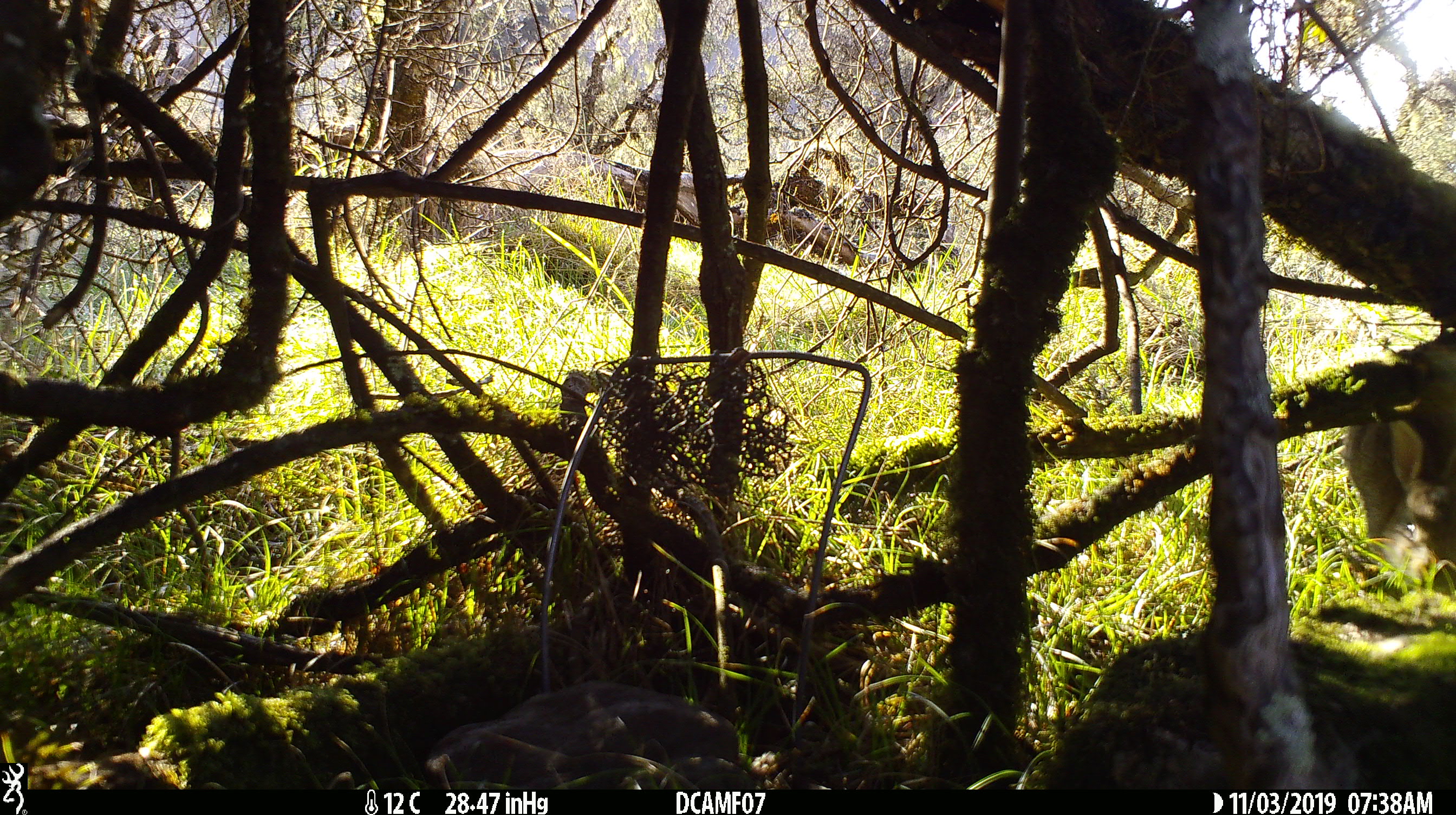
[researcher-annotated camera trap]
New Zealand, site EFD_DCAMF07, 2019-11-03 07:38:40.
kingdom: Animalia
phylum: Chordata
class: Mammalia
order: Lagomorpha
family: Leporidae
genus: Oryctolagus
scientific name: Oryctolagus cuniculus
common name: european rabbit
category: rabbit